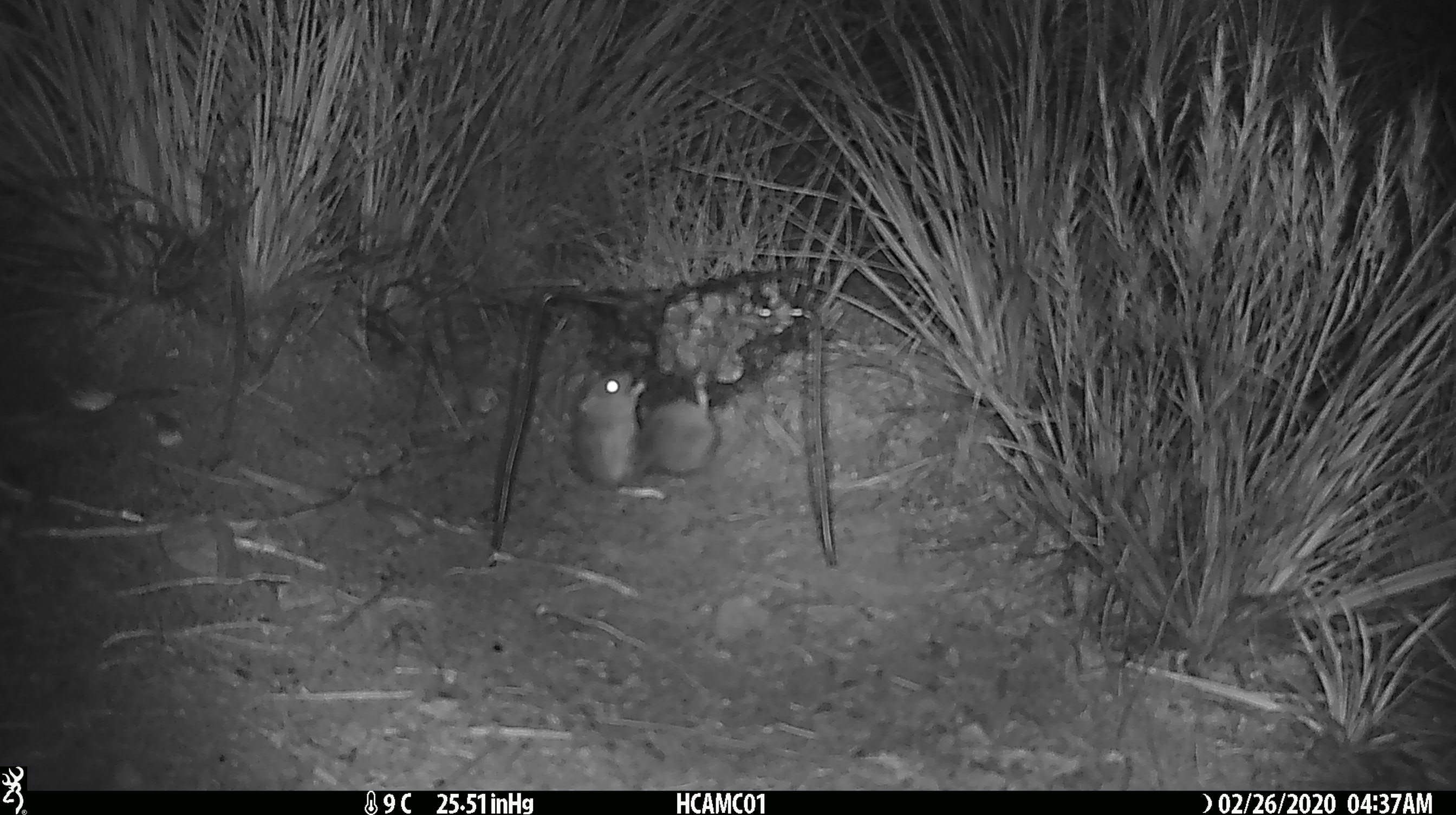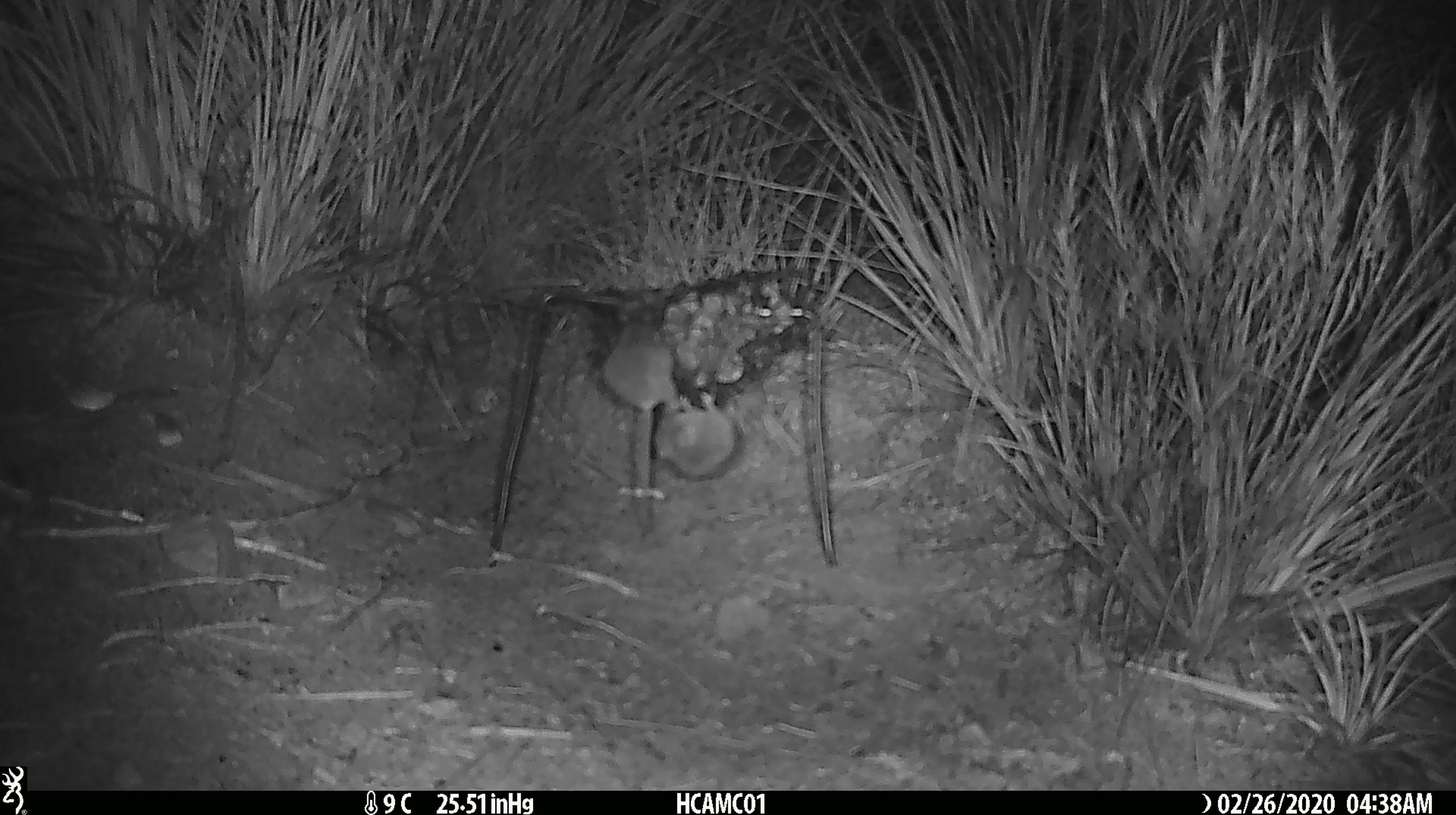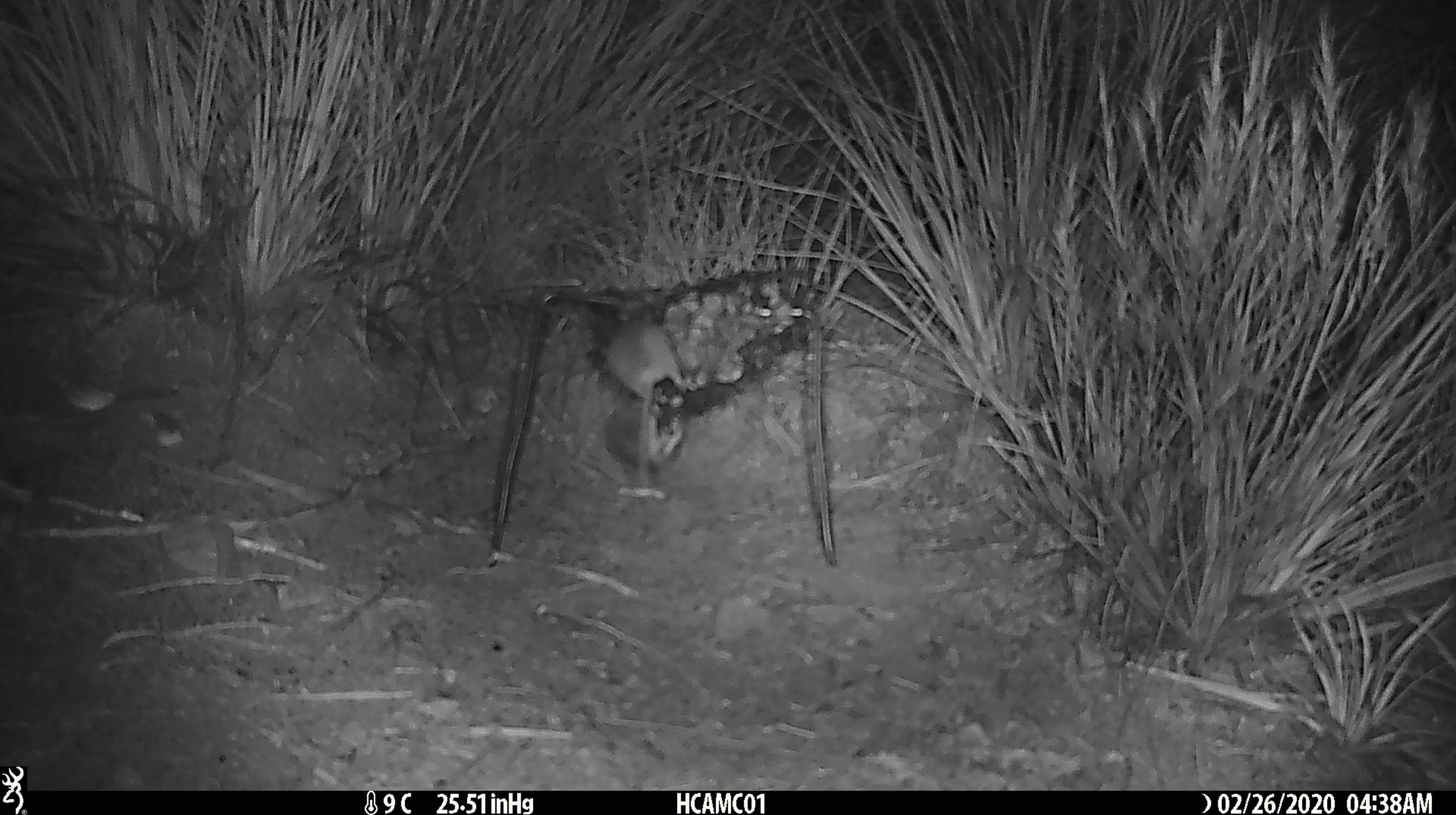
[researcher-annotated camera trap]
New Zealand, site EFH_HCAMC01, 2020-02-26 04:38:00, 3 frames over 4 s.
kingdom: Animalia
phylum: Chordata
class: Mammalia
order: Rodentia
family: Muridae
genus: Mus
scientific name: Mus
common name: mouse